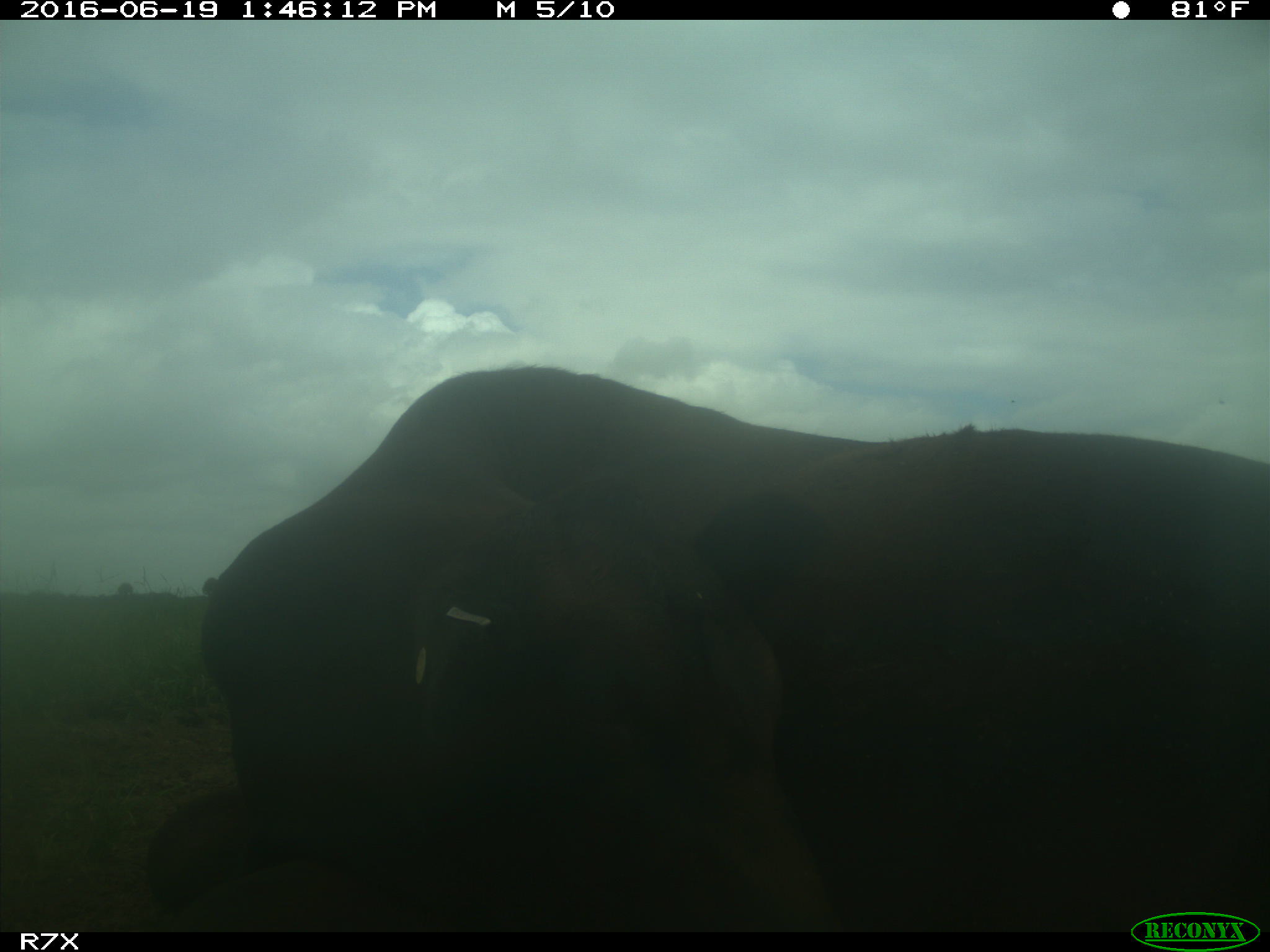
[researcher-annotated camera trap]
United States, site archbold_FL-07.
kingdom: Animalia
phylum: Chordata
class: Mammalia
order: Artiodactyla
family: Bovidae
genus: Bos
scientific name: Bos taurus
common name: domestic cow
Bos taurus (domestic cow).